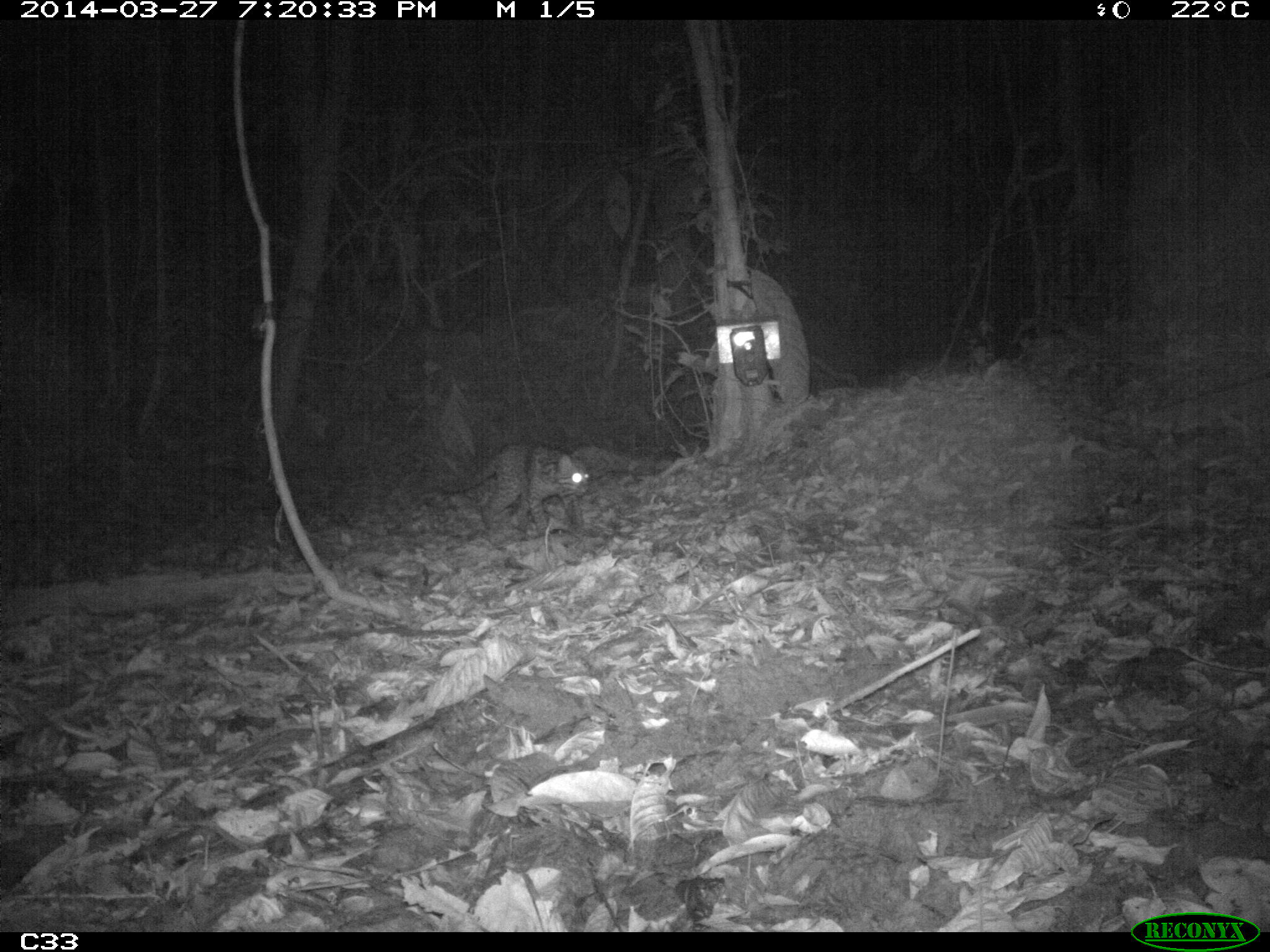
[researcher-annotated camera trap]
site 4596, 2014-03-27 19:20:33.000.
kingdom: Animalia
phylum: Chordata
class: Mammalia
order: Carnivora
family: Felidae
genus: Leopardus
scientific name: Leopardus pardalis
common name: ocelot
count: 1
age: adult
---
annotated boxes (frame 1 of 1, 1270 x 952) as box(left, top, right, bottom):
leopardus pardalis: box(436, 439, 590, 534)